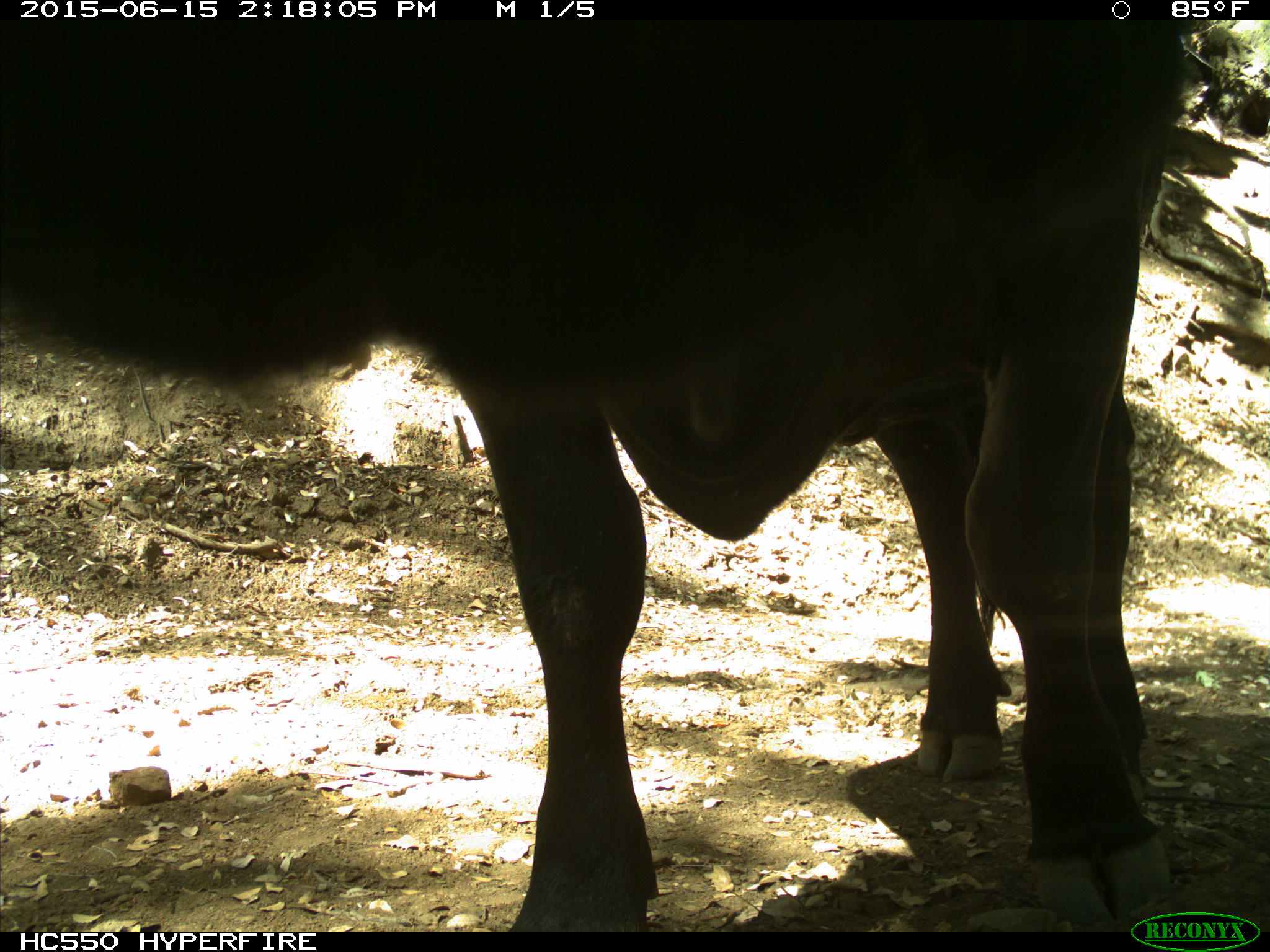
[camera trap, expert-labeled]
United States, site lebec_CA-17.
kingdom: Animalia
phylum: Chordata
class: Mammalia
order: Artiodactyla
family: Bovidae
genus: Bos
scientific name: Bos taurus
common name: domestic cow